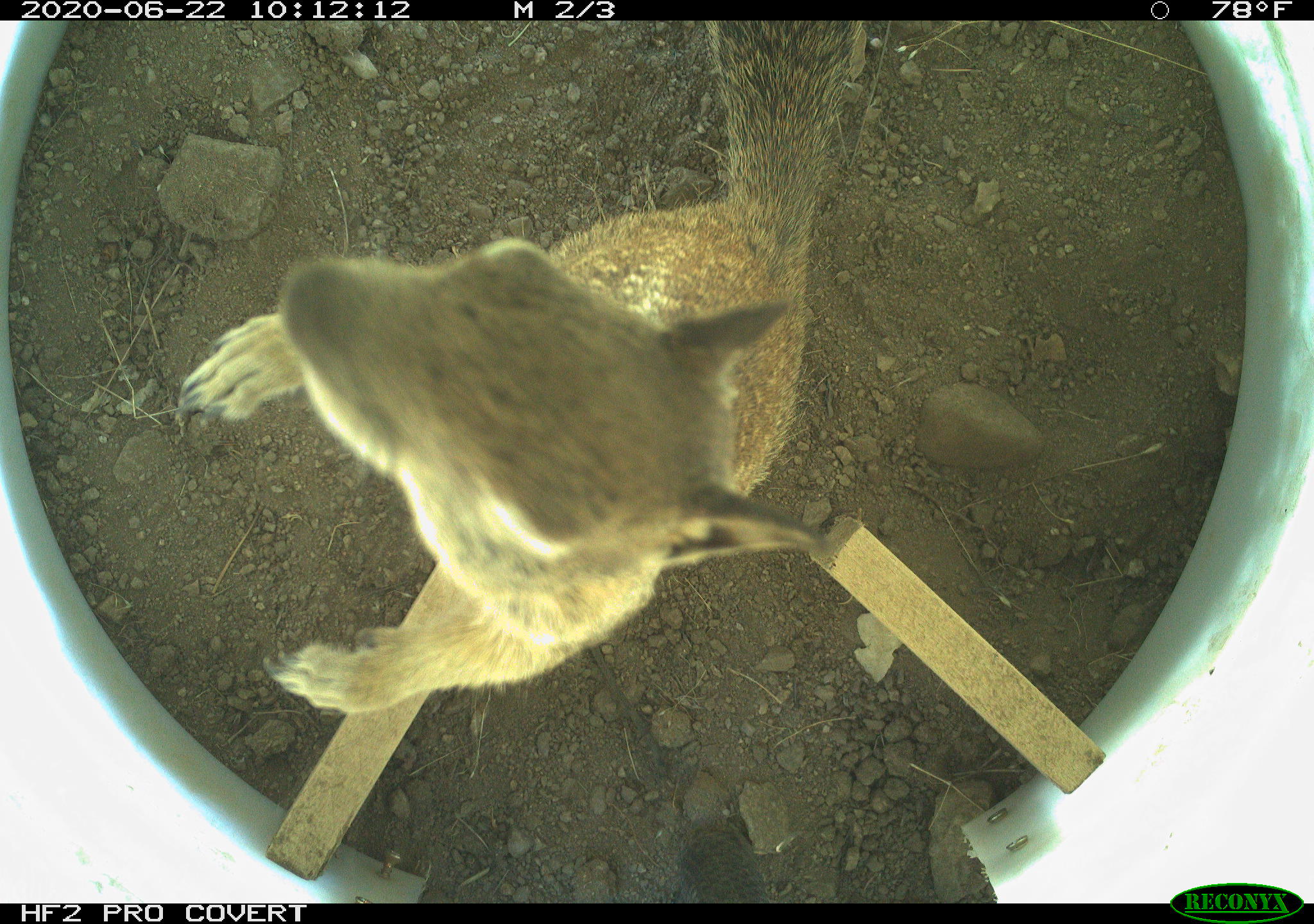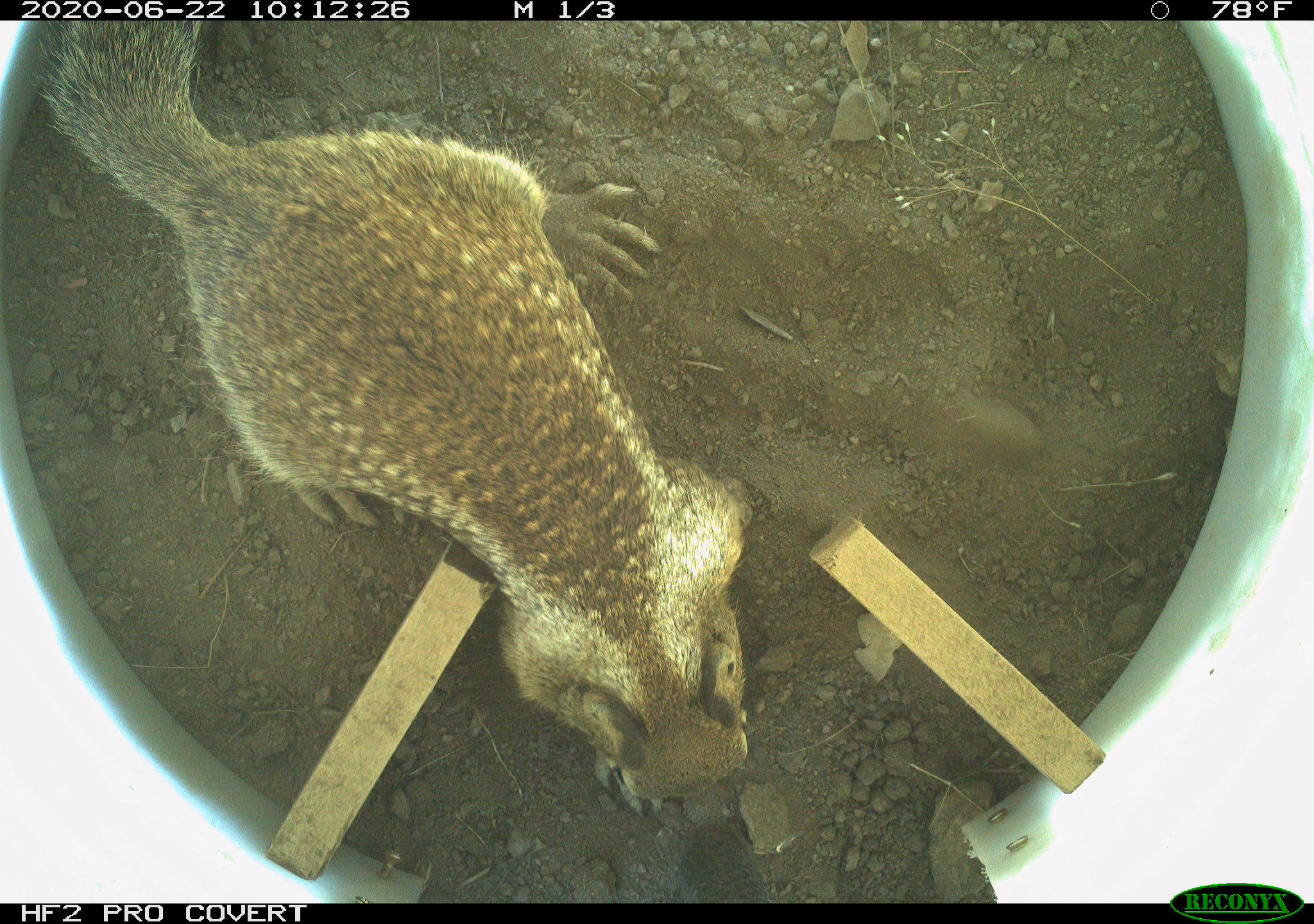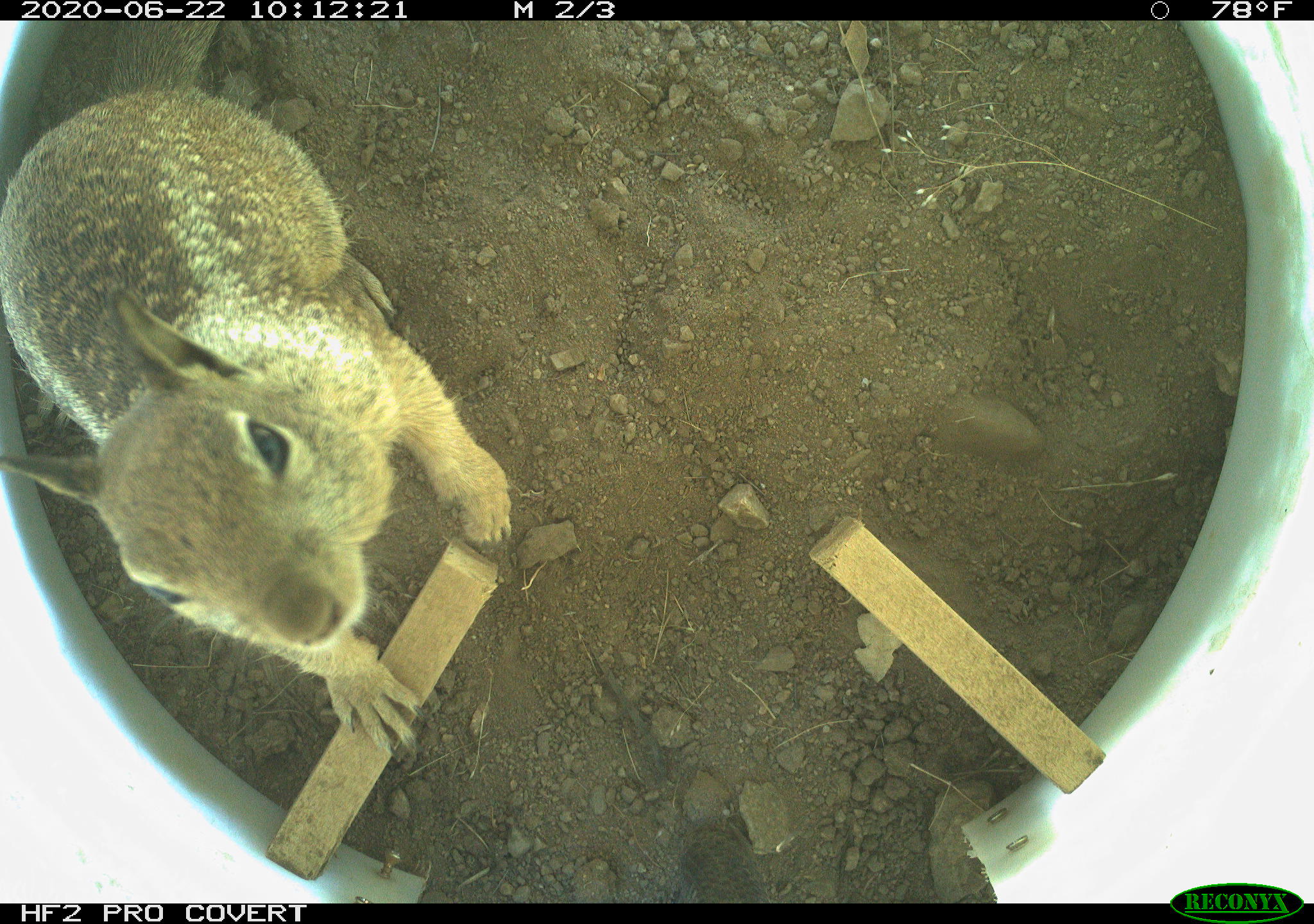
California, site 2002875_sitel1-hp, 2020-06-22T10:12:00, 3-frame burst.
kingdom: Animalia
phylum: Chordata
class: Mammalia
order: Rodentia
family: Sciuridae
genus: Otospermophilus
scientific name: Otospermophilus beecheyi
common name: california ground squirrel